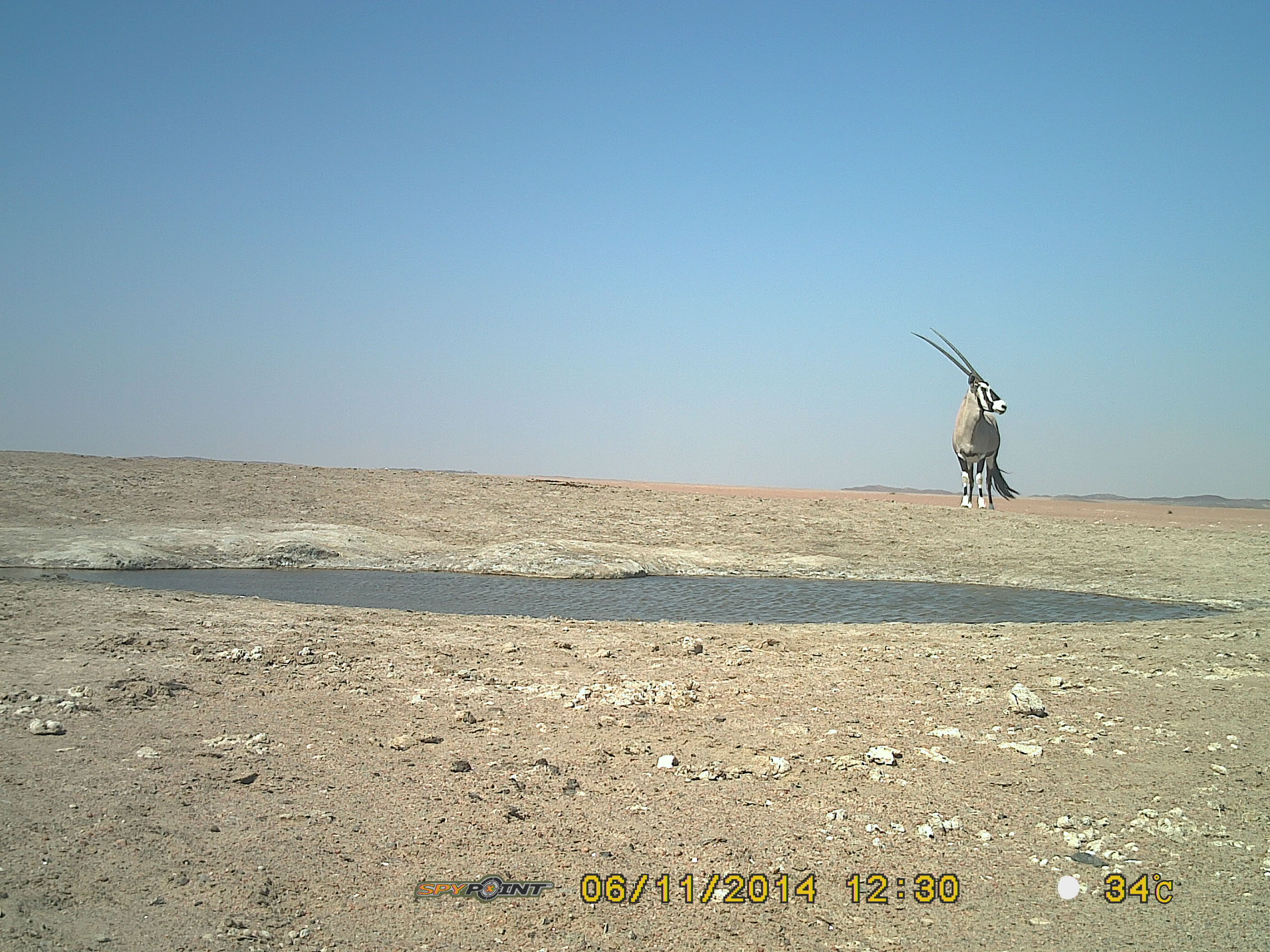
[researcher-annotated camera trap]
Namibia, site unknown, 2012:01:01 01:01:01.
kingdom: Animalia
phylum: Chordata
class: Mammalia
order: Artiodactyla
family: Bovidae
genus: Oryx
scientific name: Oryx gazella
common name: gemsbok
Oryx gazella (gemsbok).